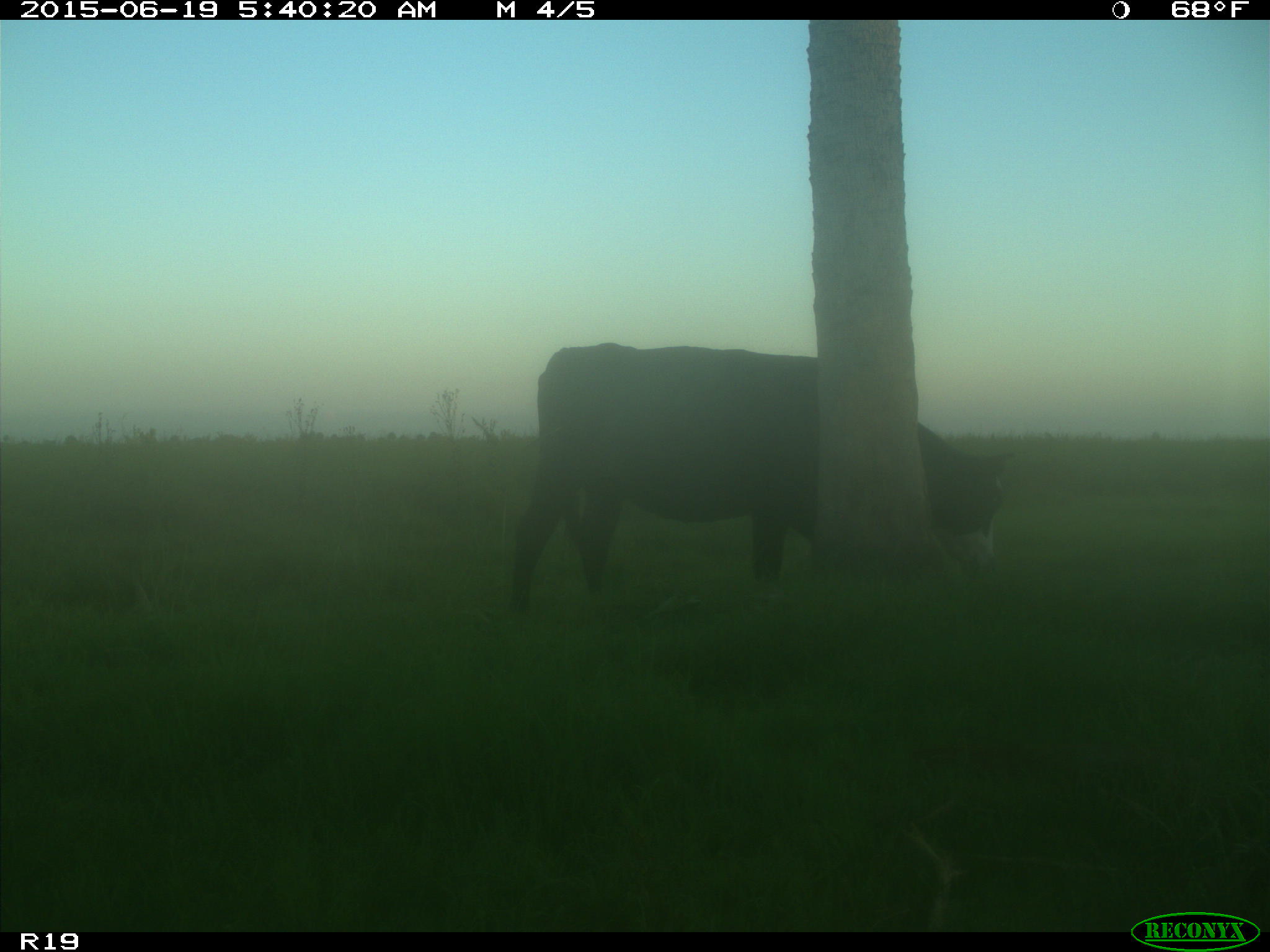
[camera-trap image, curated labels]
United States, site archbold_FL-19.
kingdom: Animalia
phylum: Chordata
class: Mammalia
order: Artiodactyla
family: Bovidae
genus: Bos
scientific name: Bos taurus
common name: domestic cow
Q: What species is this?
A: Bos taurus (domestic cow).